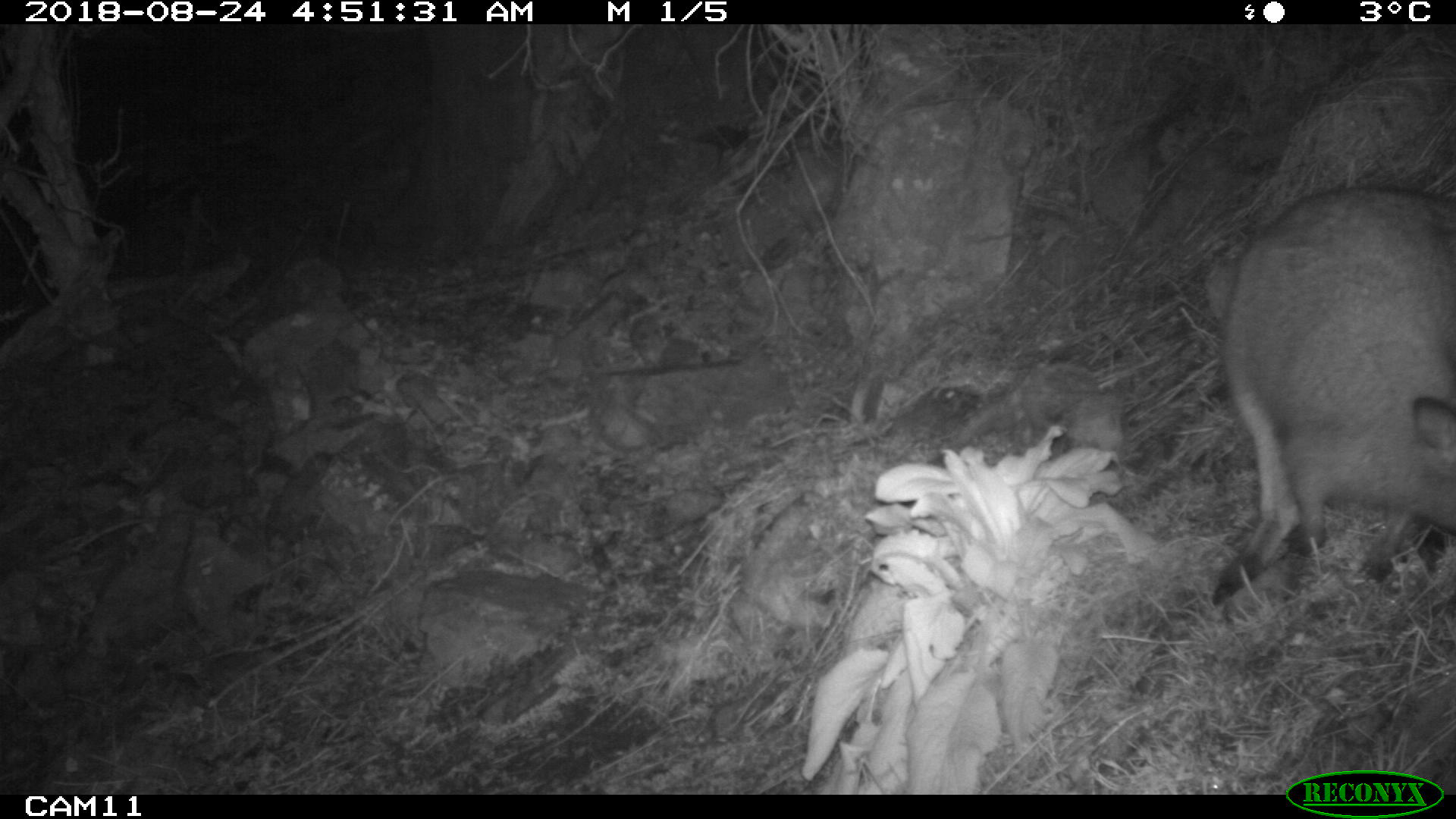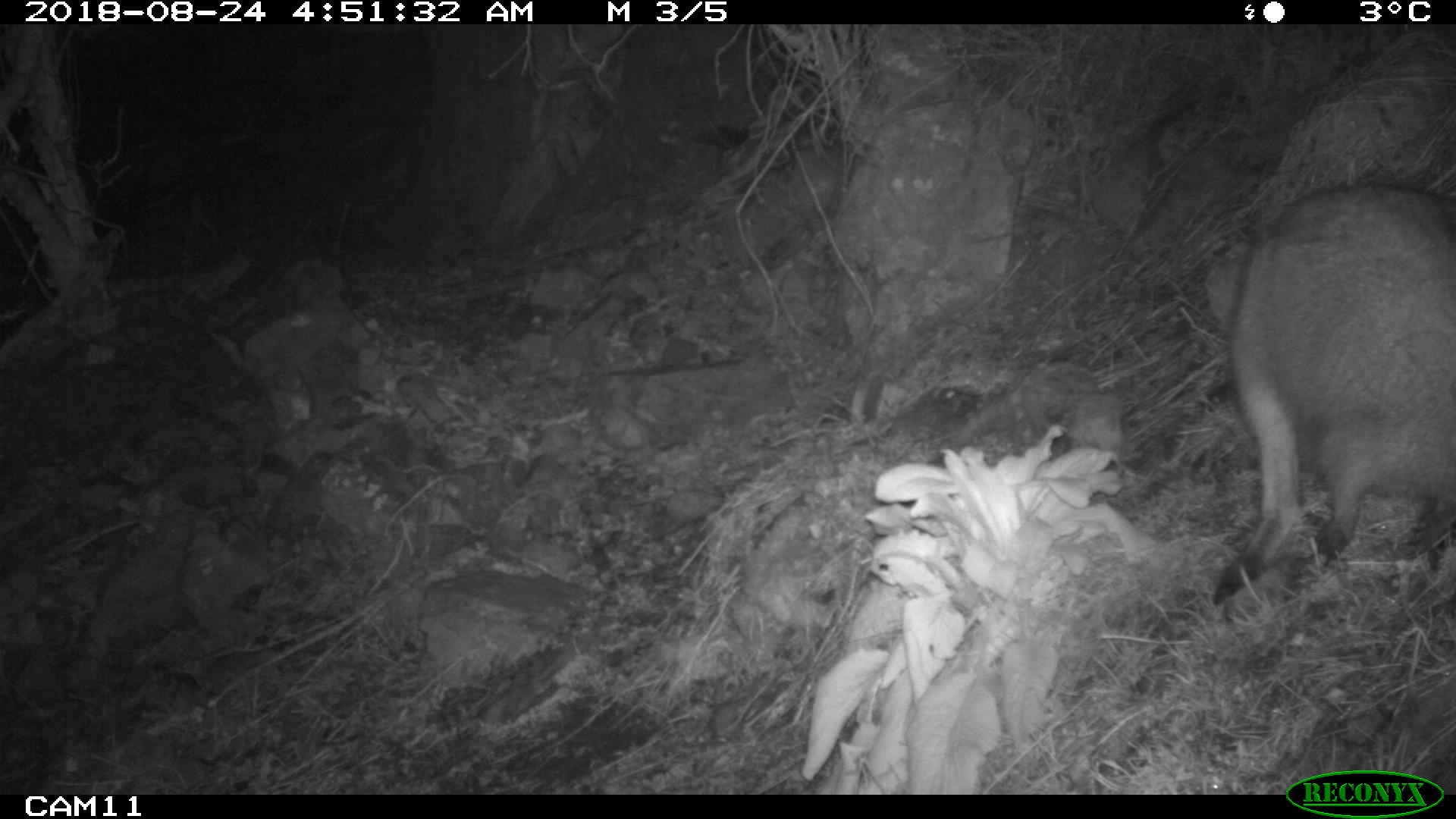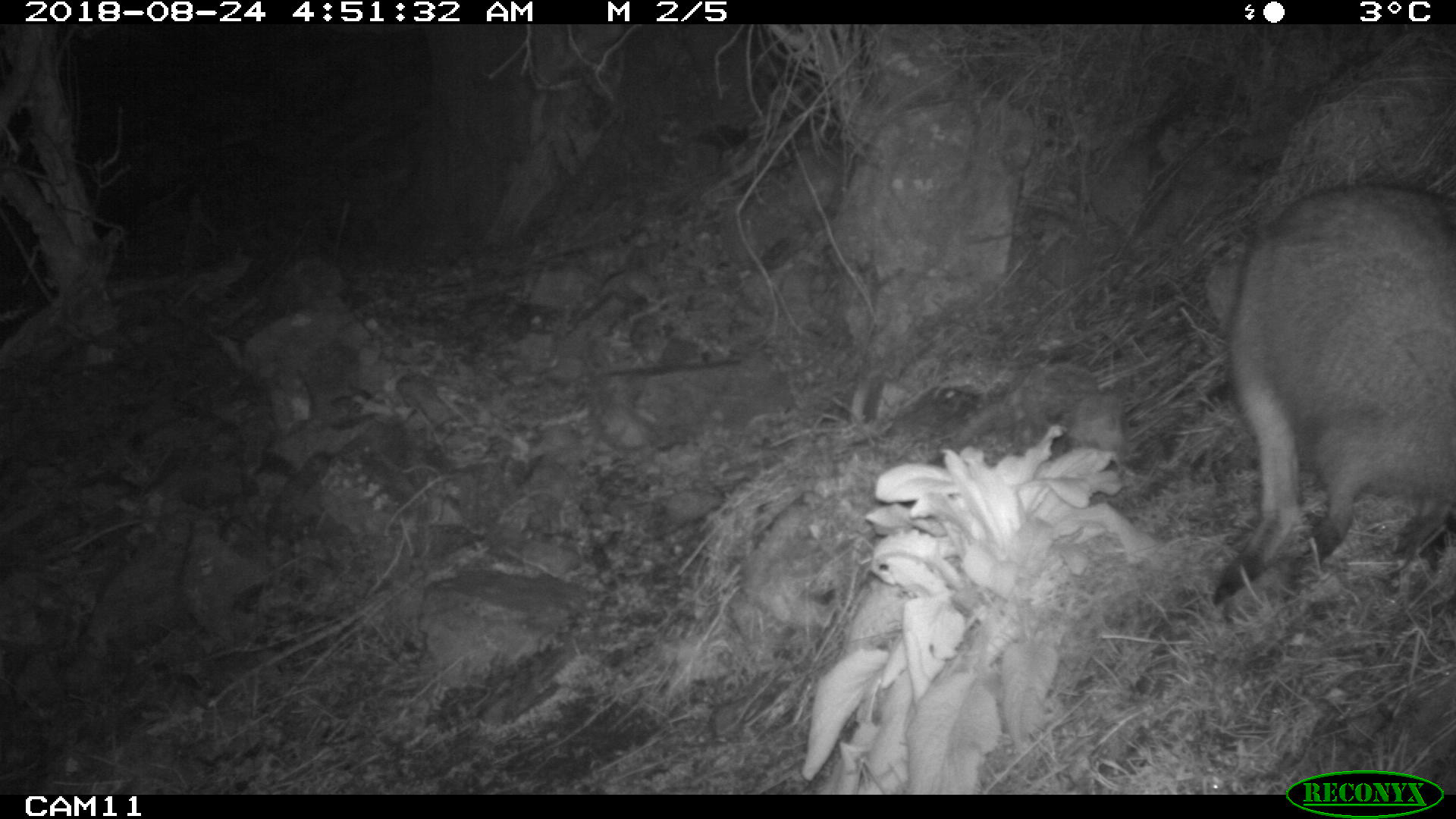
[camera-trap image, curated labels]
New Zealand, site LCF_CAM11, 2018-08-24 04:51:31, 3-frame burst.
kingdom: Animalia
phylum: Chordata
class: Mammalia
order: Diprotodontia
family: Macropodidae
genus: Notamacropus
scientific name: Notamacropus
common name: wallaby